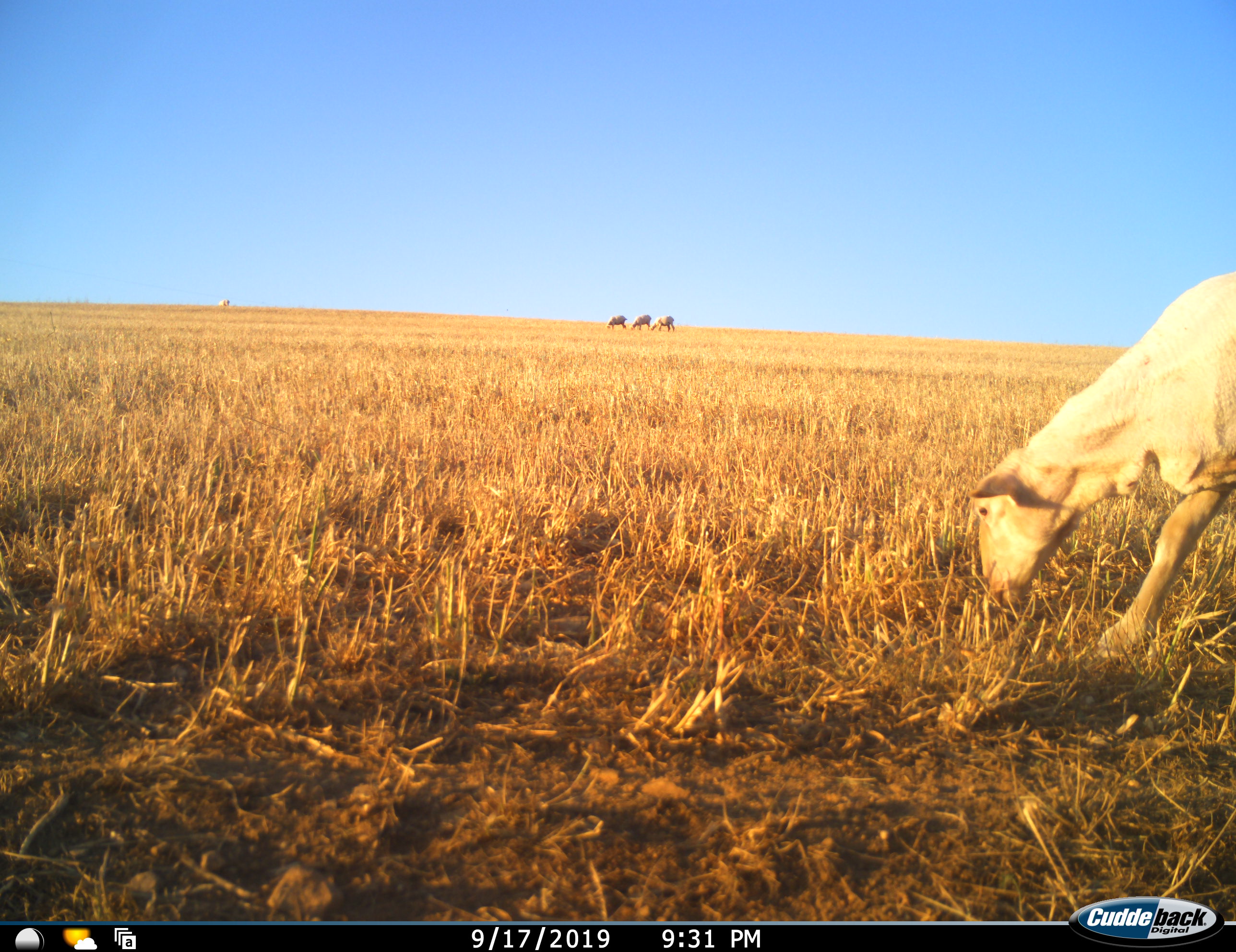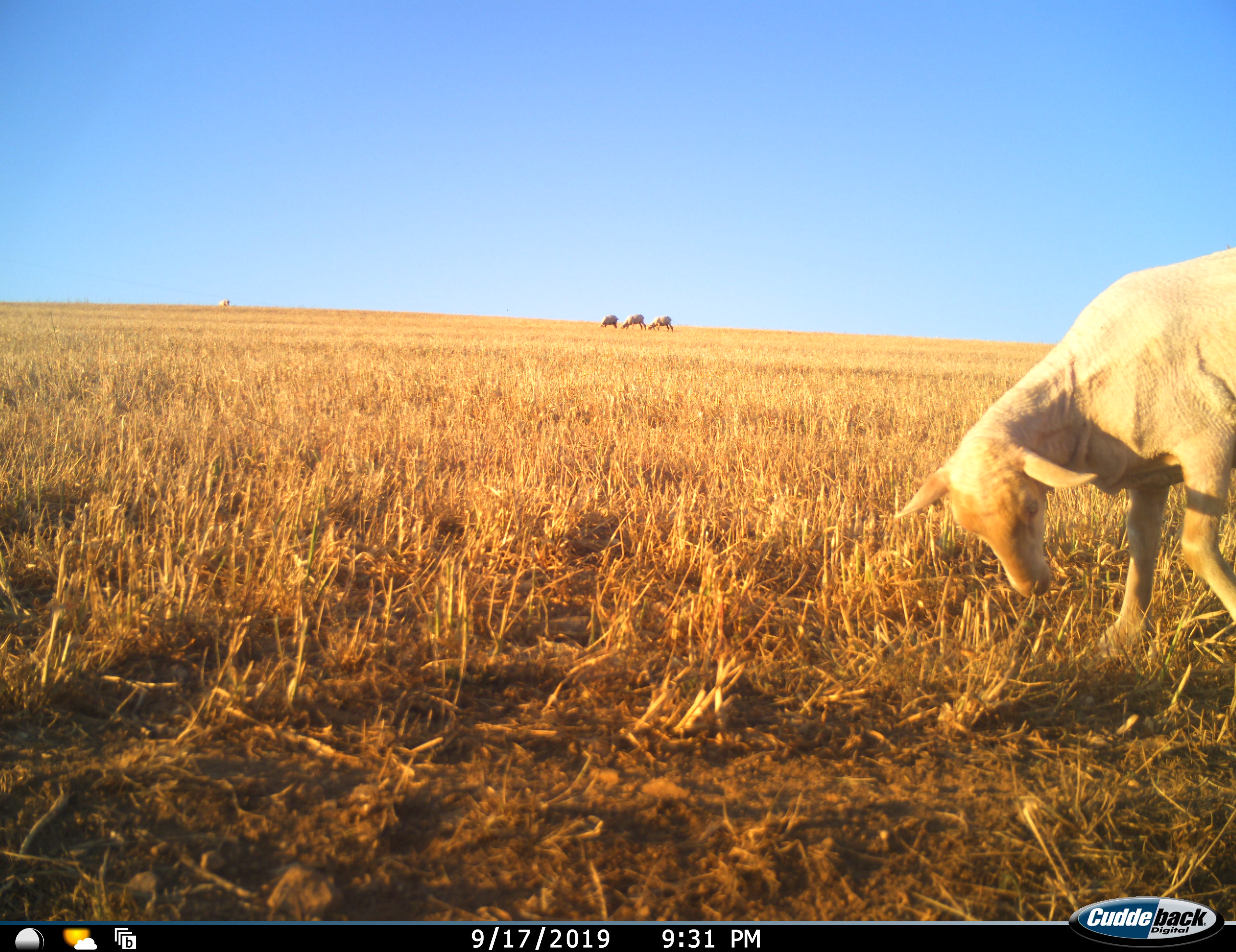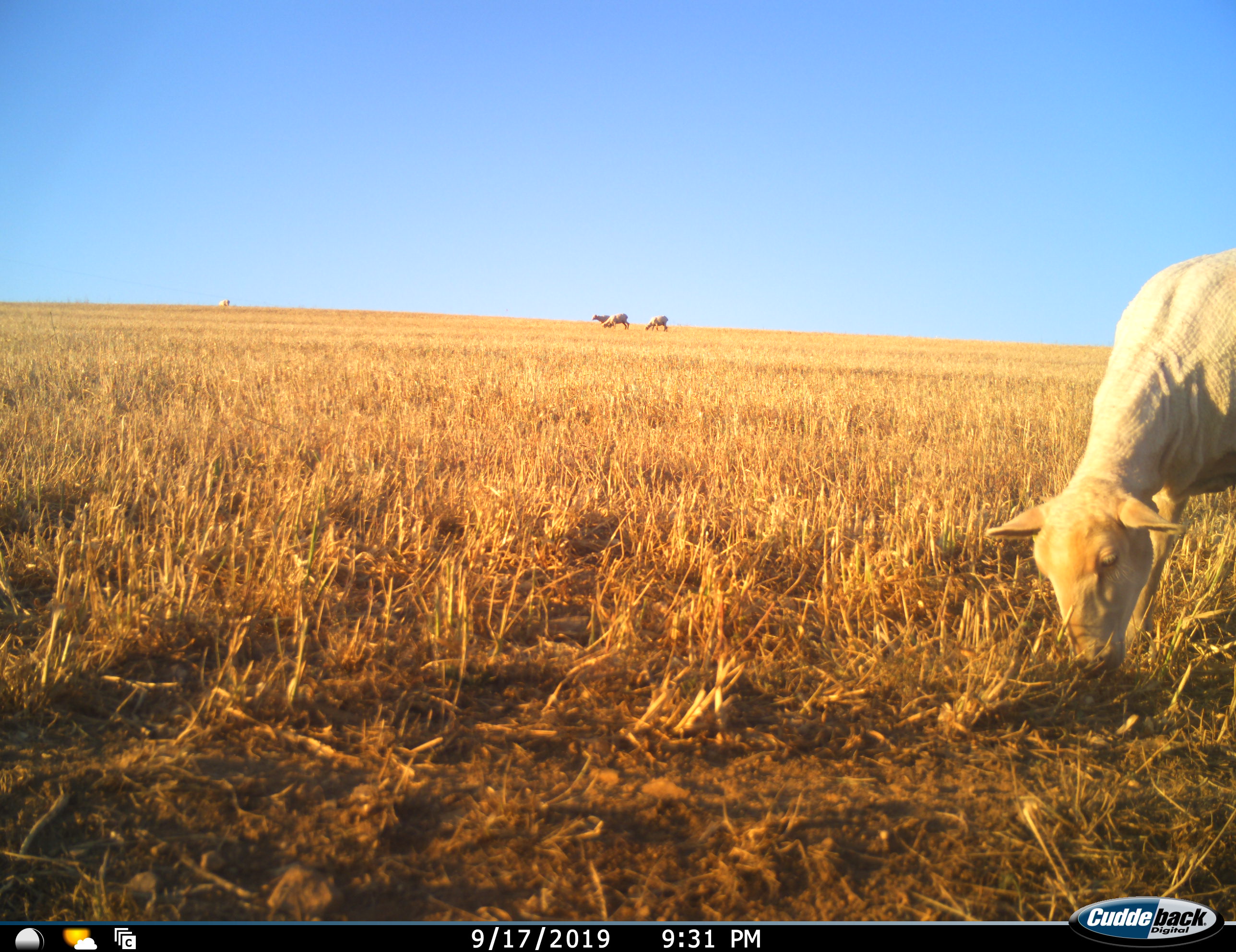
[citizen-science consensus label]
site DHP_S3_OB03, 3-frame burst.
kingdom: Animalia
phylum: Chordata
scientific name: Vertebrata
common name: domestic animal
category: domesticanimal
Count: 4.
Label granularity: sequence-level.